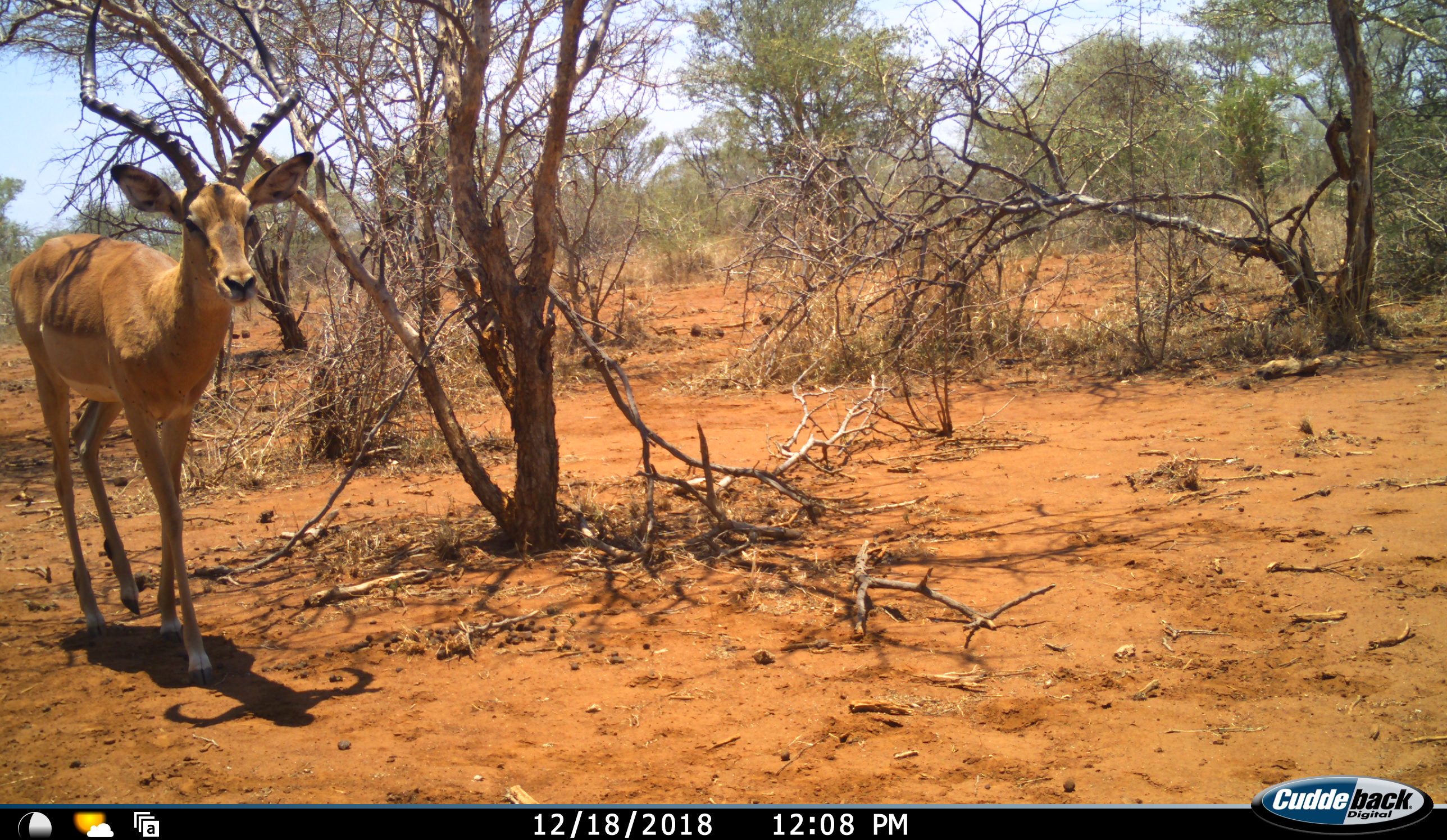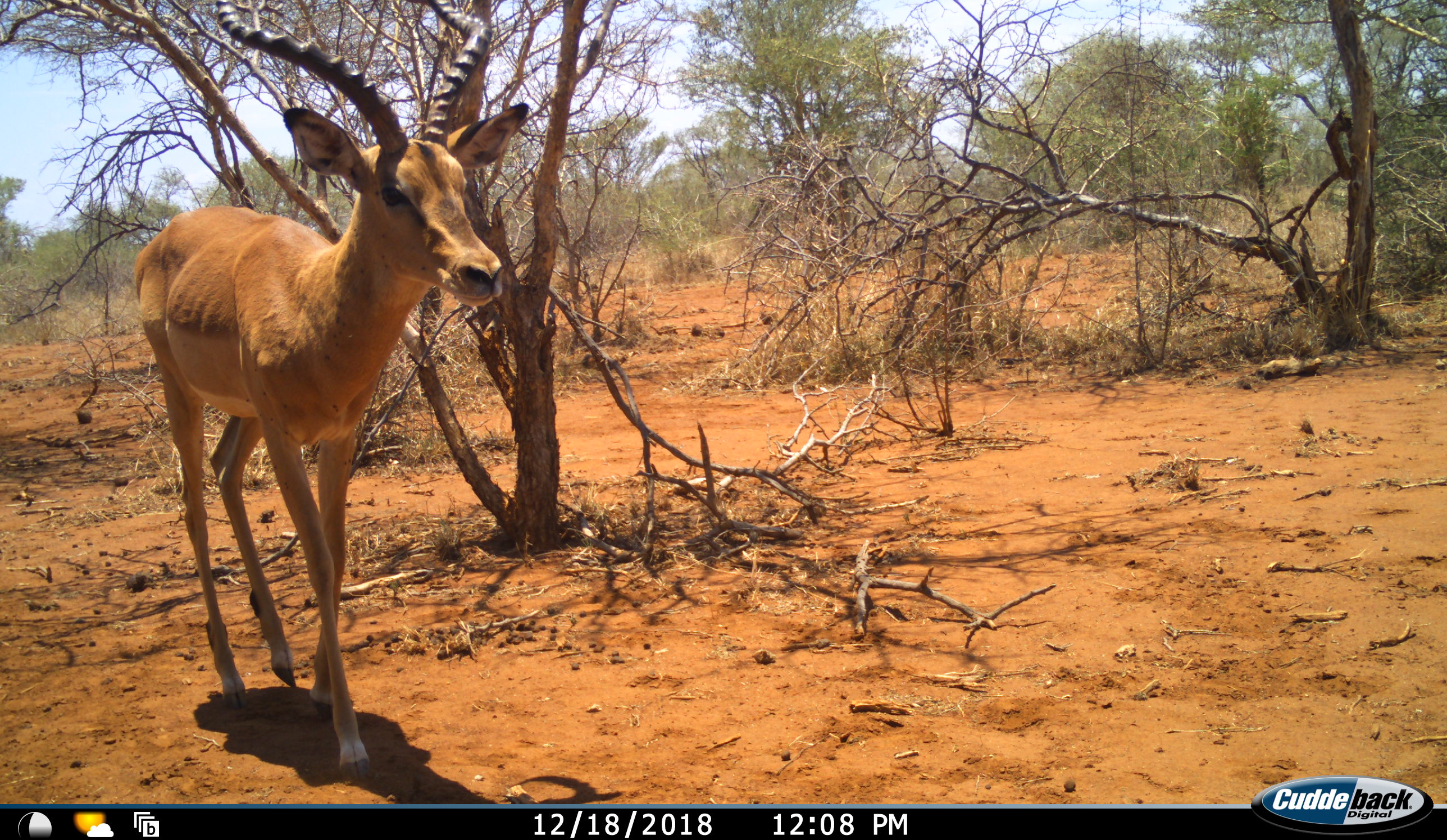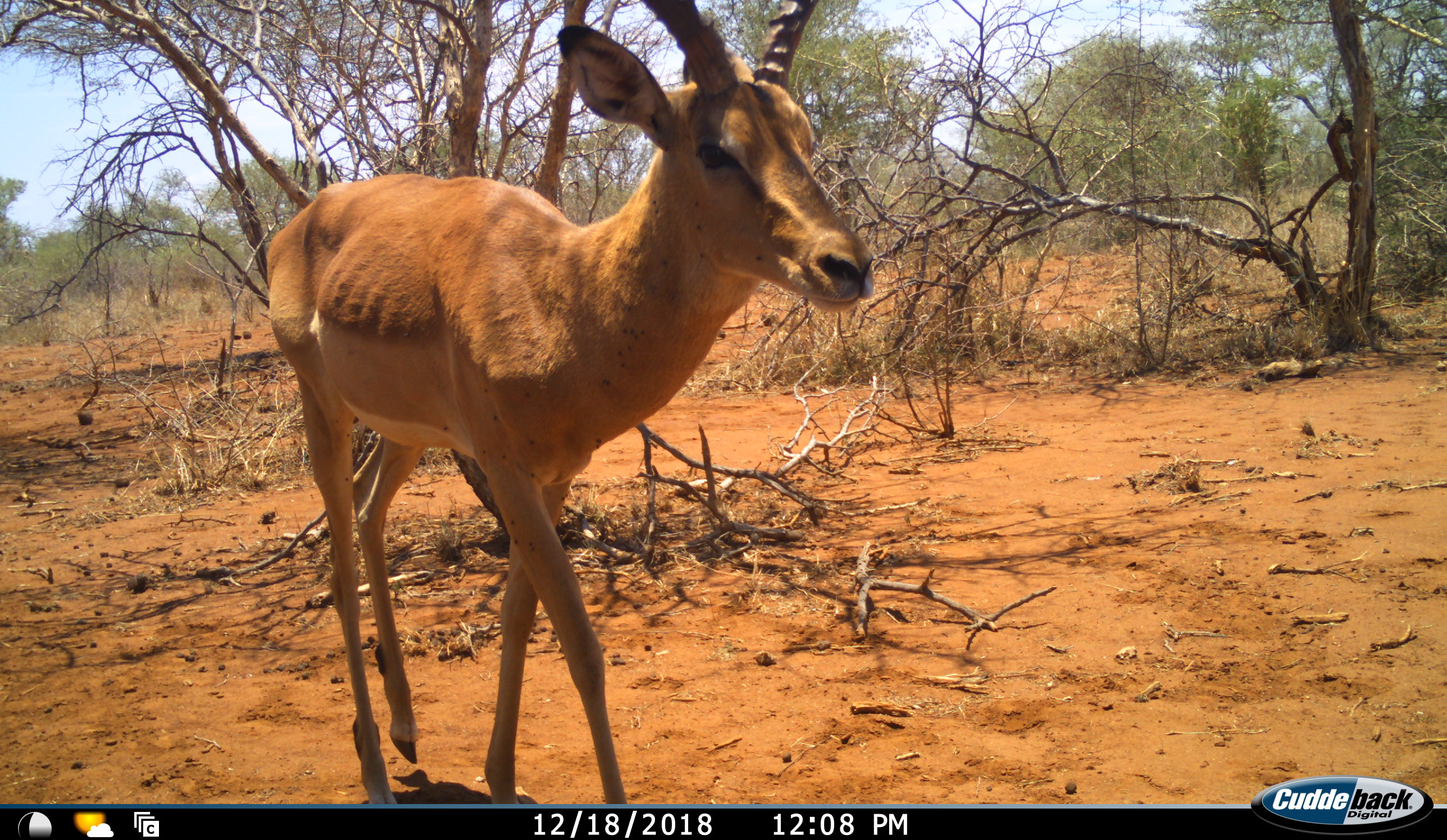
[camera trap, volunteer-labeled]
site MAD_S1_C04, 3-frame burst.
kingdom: Animalia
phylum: Chordata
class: Mammalia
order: Artiodactyla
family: Bovidae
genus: Aepyceros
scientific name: Aepyceros melampus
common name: impala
Impala (Aepyceros melampus), count 1. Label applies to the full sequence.